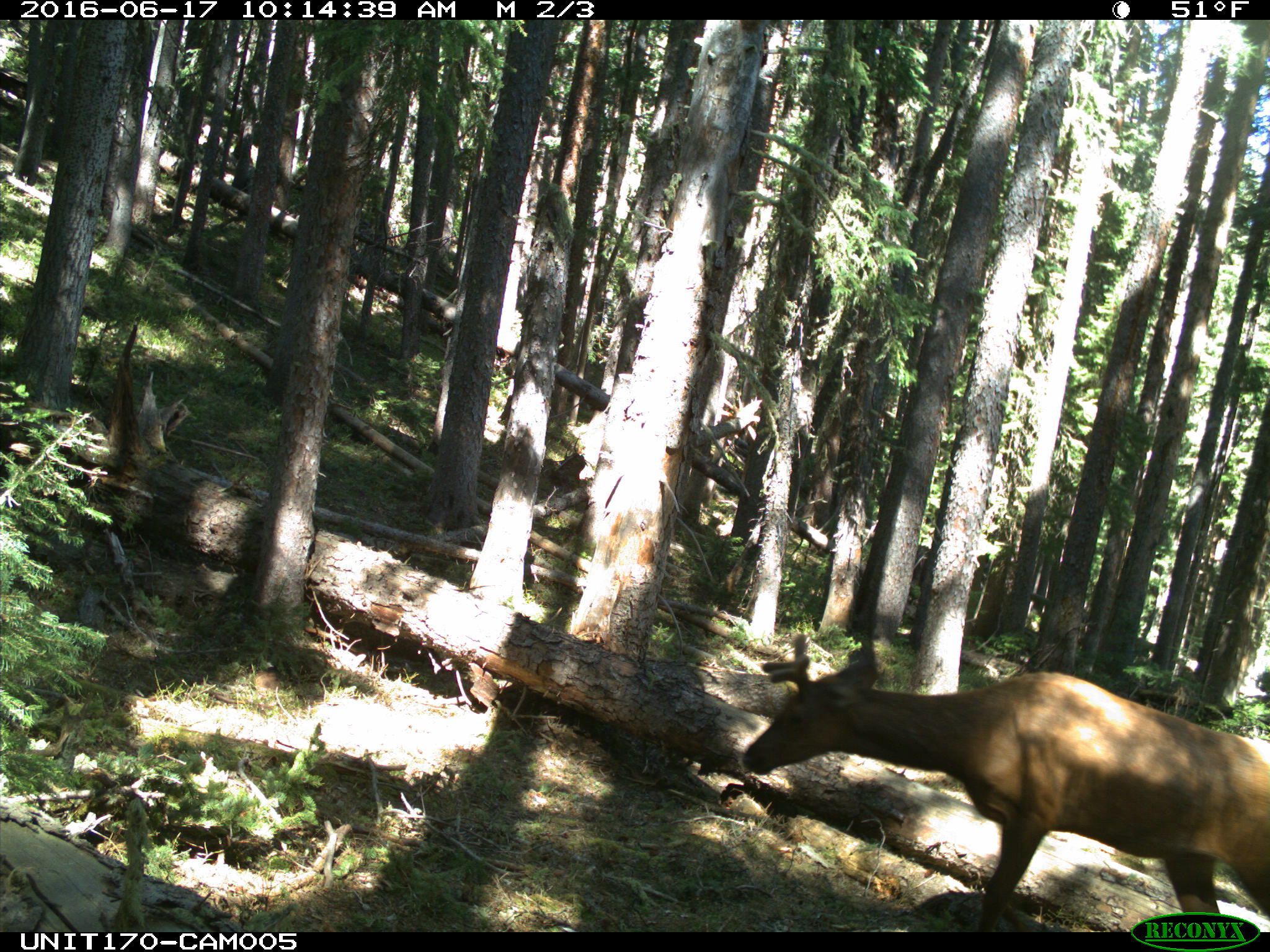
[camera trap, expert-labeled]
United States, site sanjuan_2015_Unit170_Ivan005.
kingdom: Animalia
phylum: Chordata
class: Mammalia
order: Artiodactyla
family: Cervidae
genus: Cervus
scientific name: Cervus elaphus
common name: red deer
Cervus elaphus (red deer).